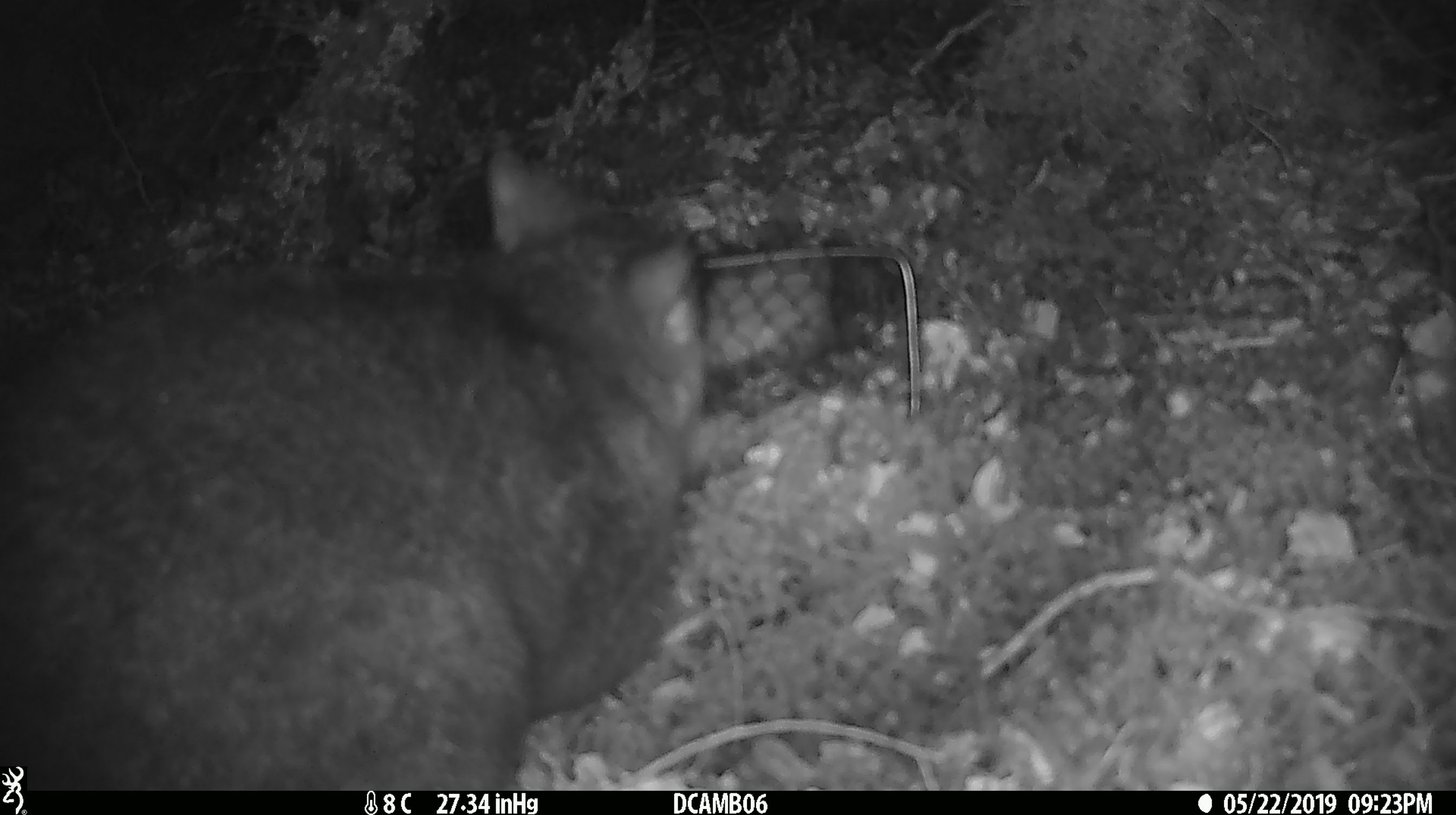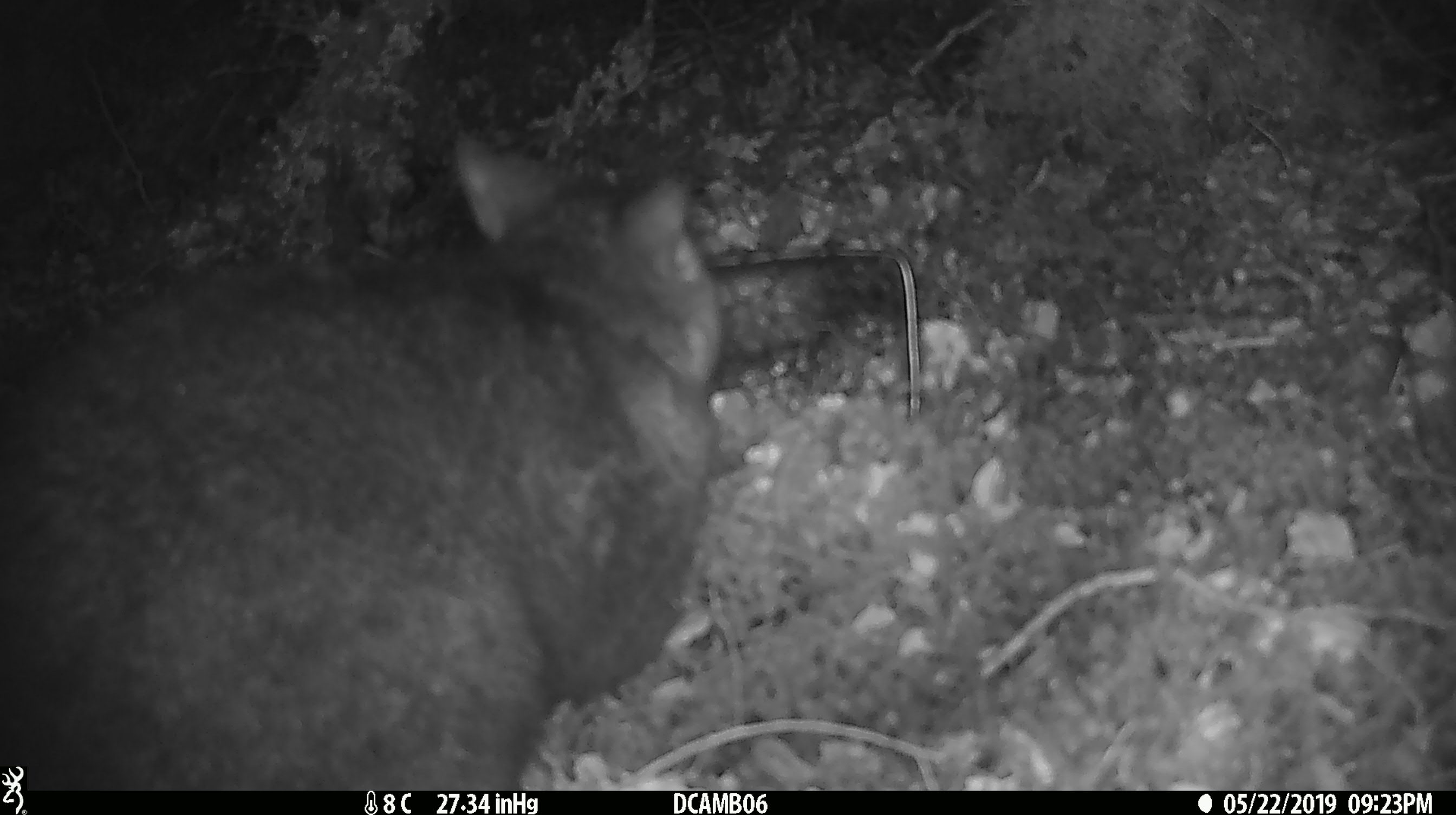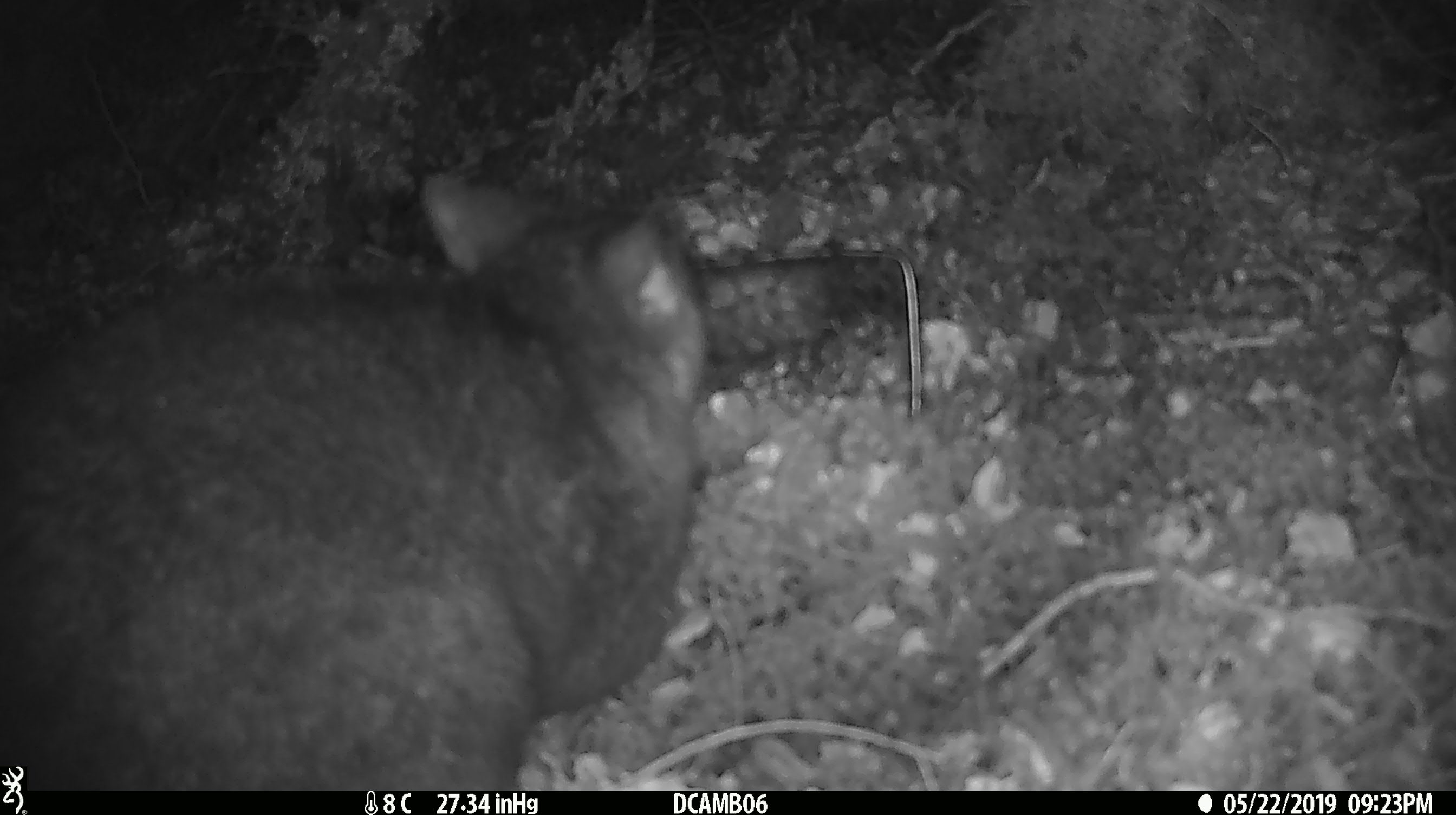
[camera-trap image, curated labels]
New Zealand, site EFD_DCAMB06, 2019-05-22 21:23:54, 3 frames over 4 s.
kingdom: Animalia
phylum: Chordata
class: Mammalia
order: Diprotodontia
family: Phalangeridae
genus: Trichosurus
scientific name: Trichosurus vulpecula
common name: common brushtail possum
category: possum